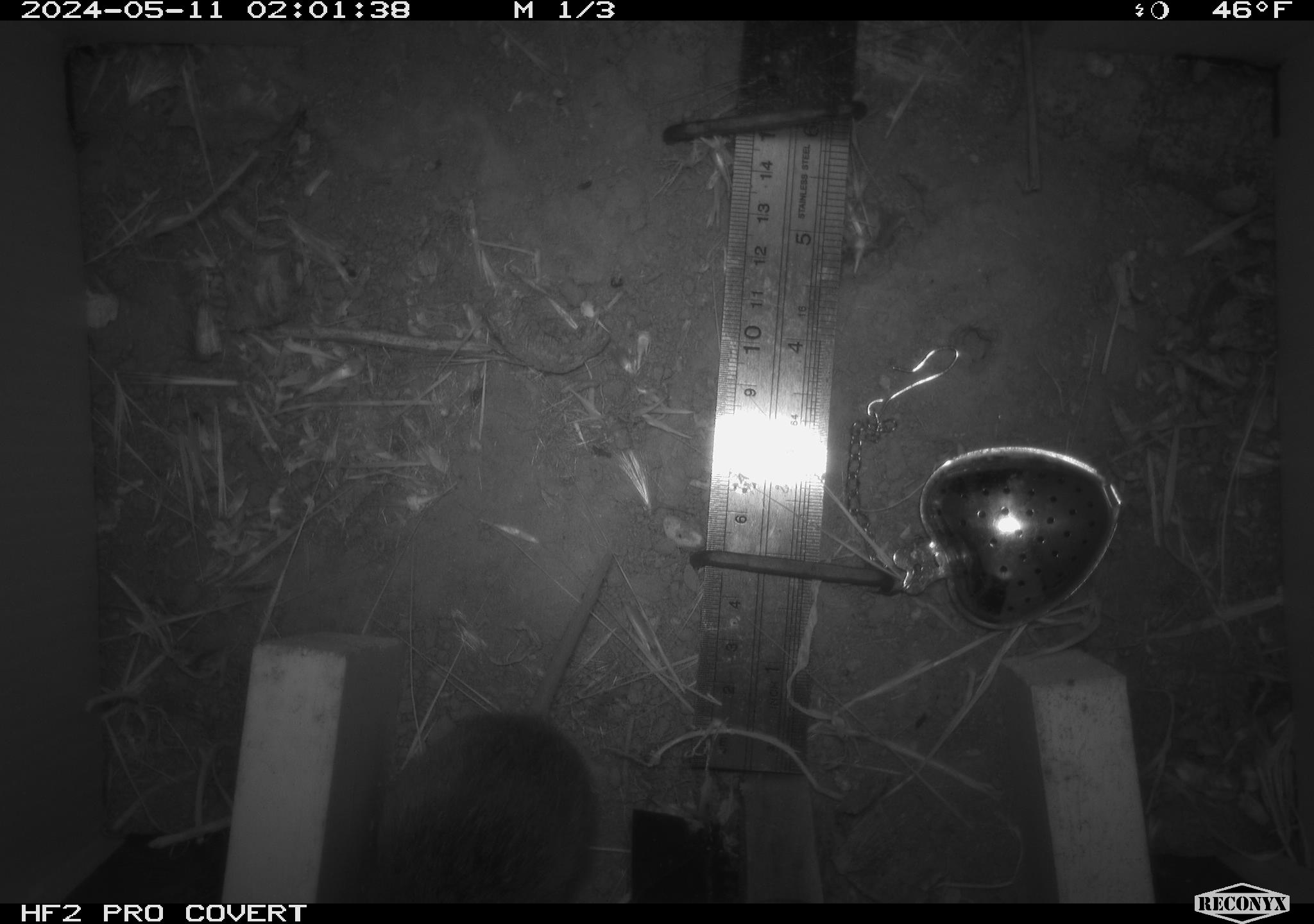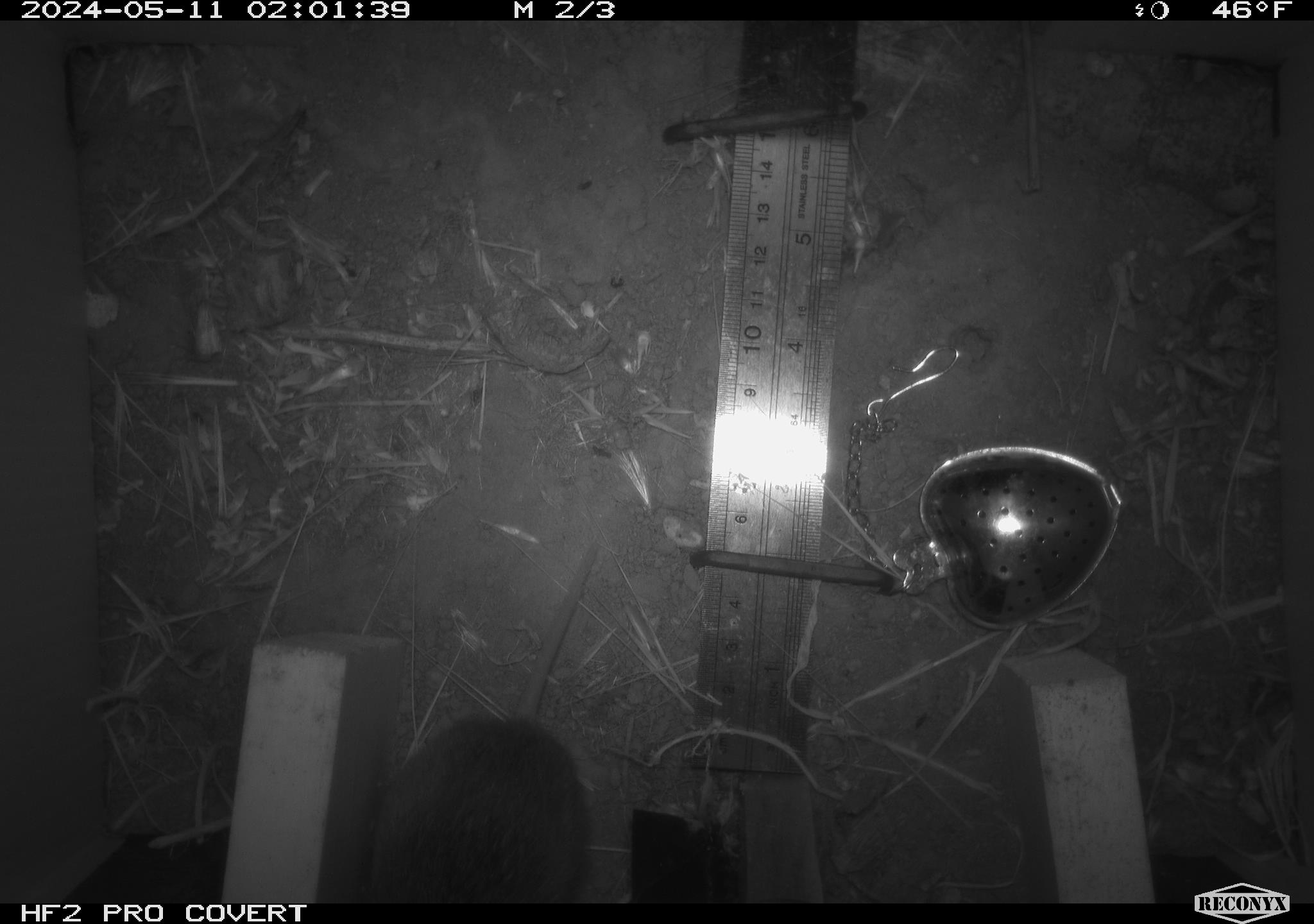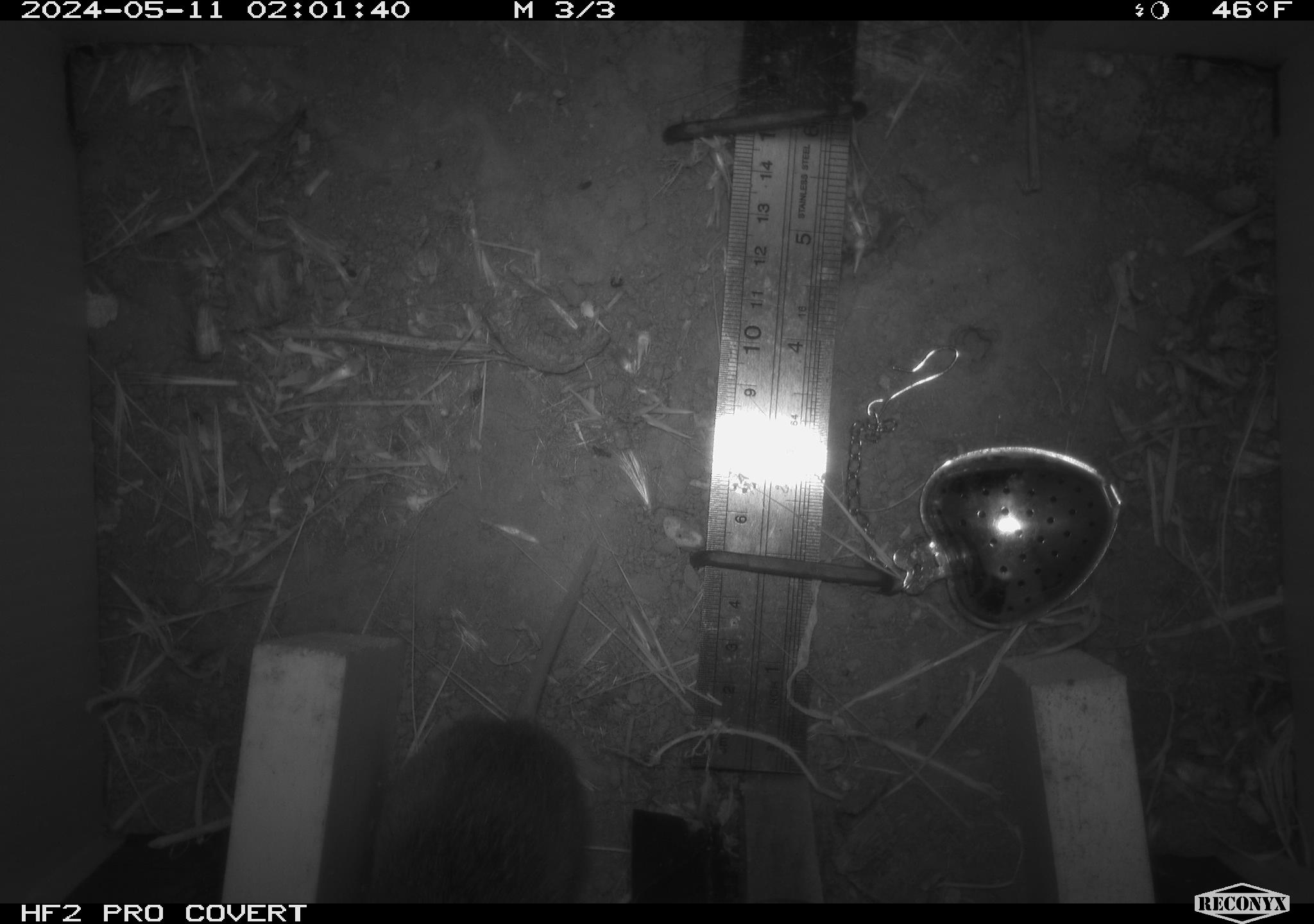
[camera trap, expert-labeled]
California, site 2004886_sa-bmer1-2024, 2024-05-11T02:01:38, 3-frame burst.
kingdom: Animalia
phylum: Chordata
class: Mammalia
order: Rodentia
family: Cricetidae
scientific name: Arvicolinae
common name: voles, lemmings, and muskrats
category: arvicolinae subfamily